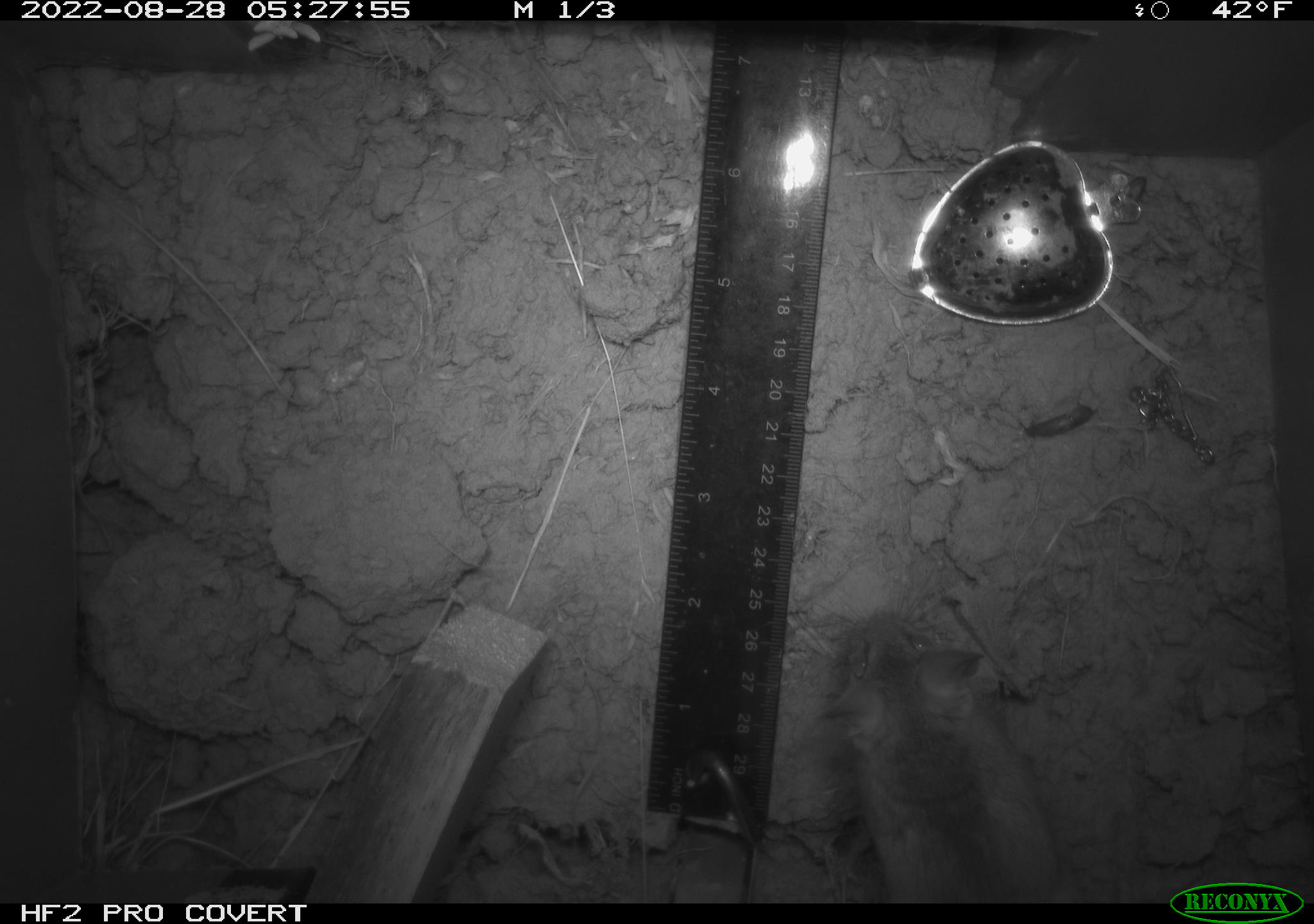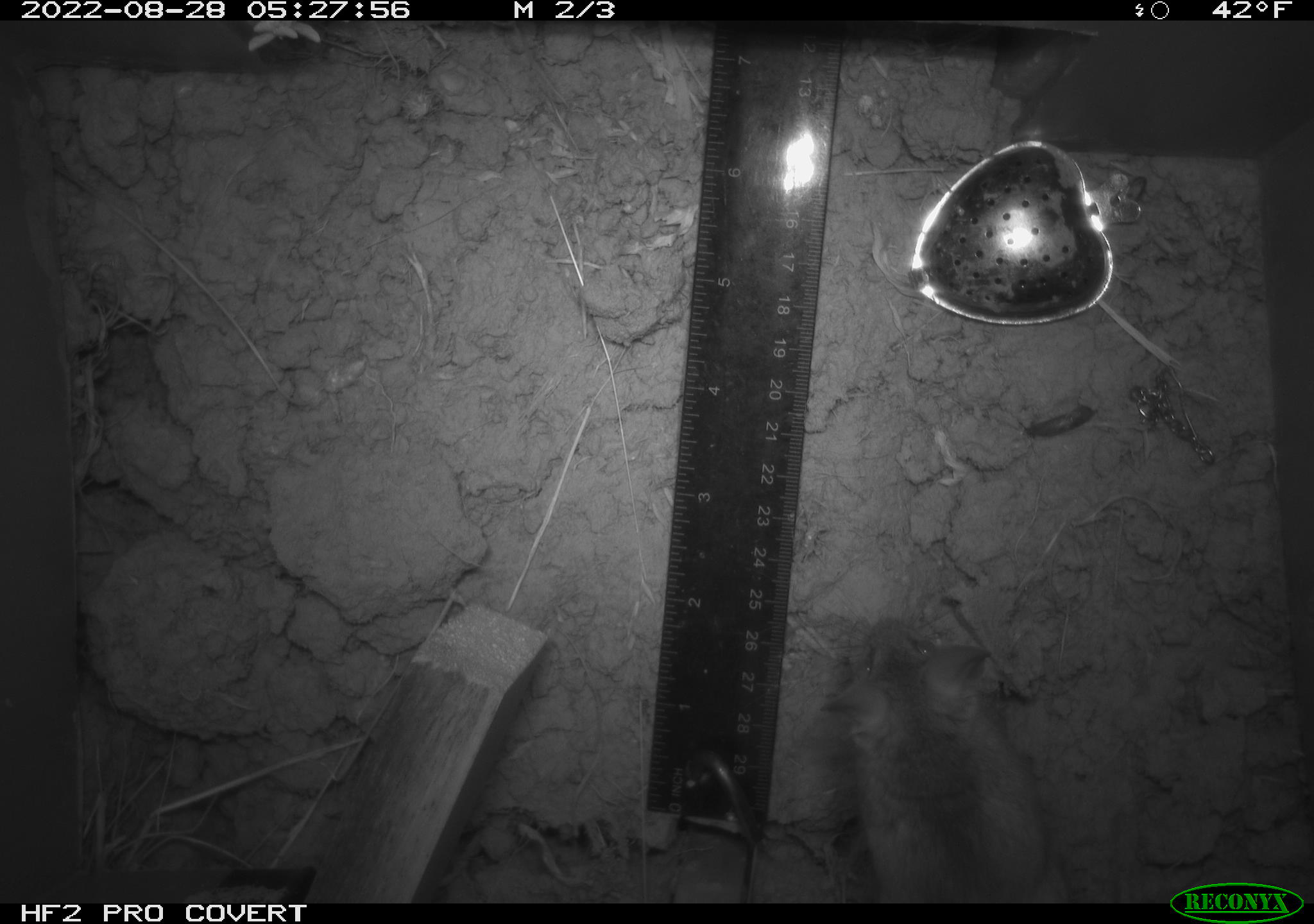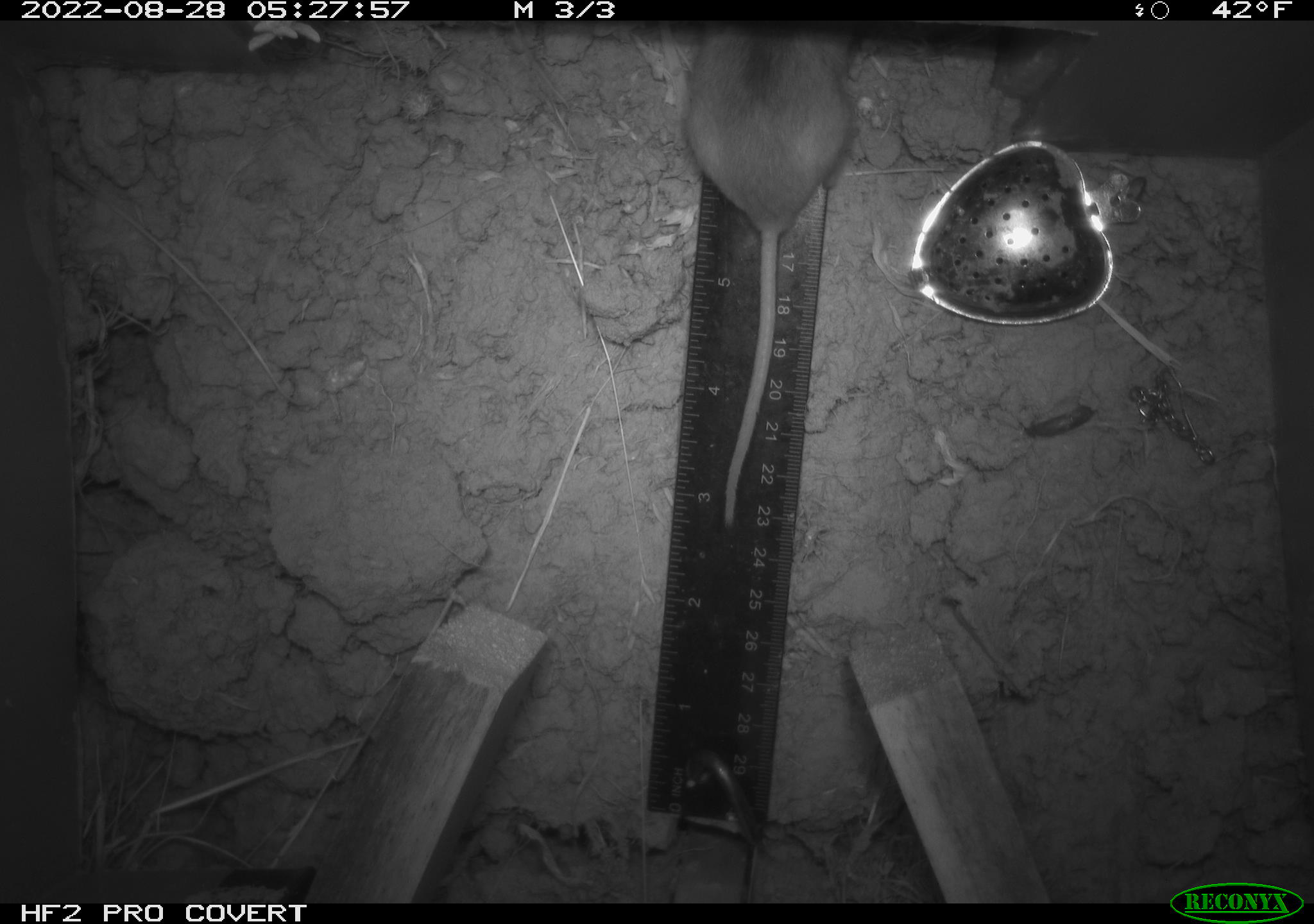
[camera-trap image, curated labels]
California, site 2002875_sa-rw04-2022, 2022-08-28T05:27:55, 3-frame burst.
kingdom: Animalia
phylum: Chordata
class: Mammalia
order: Rodentia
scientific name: Rodentia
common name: mouse species